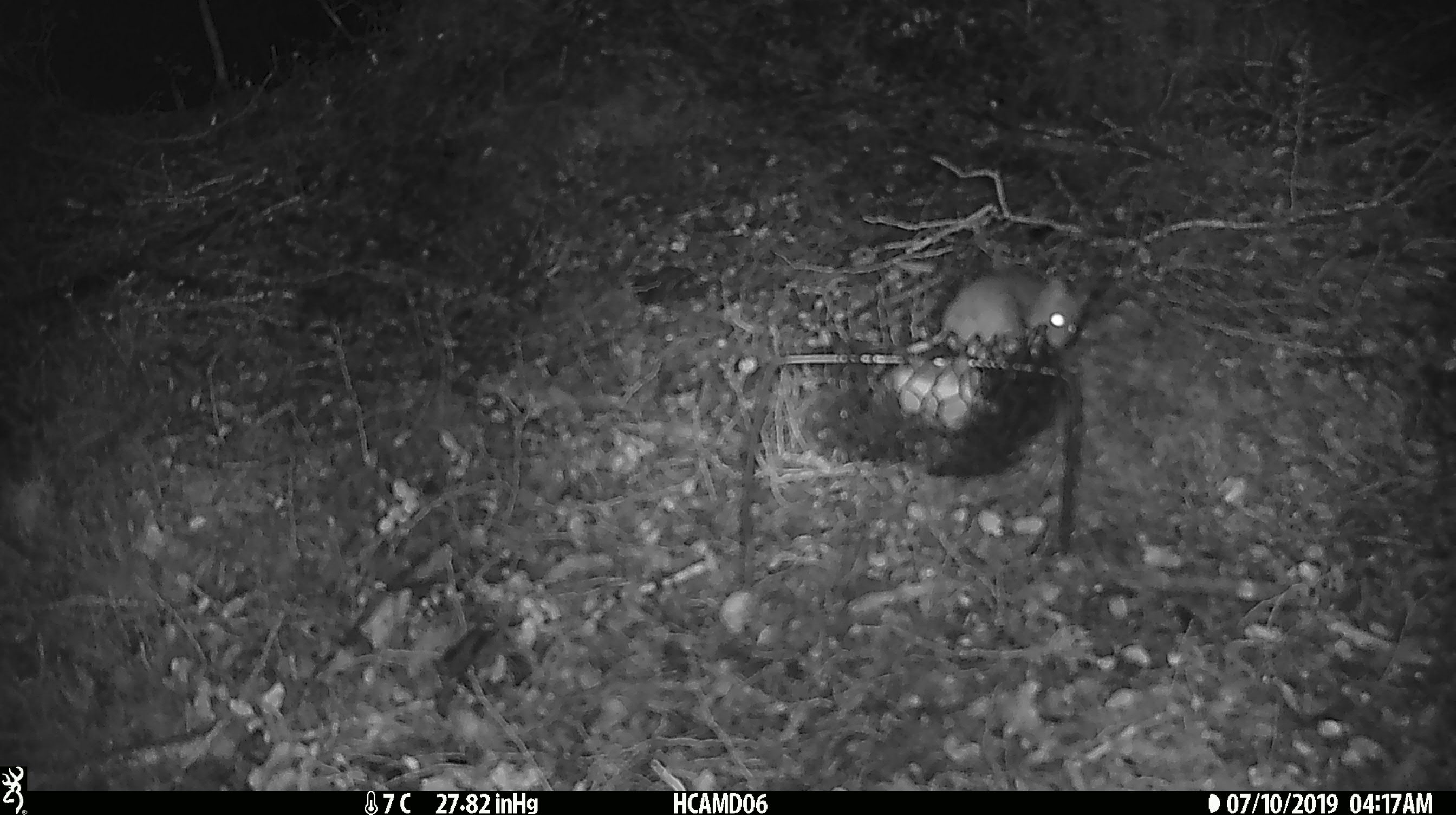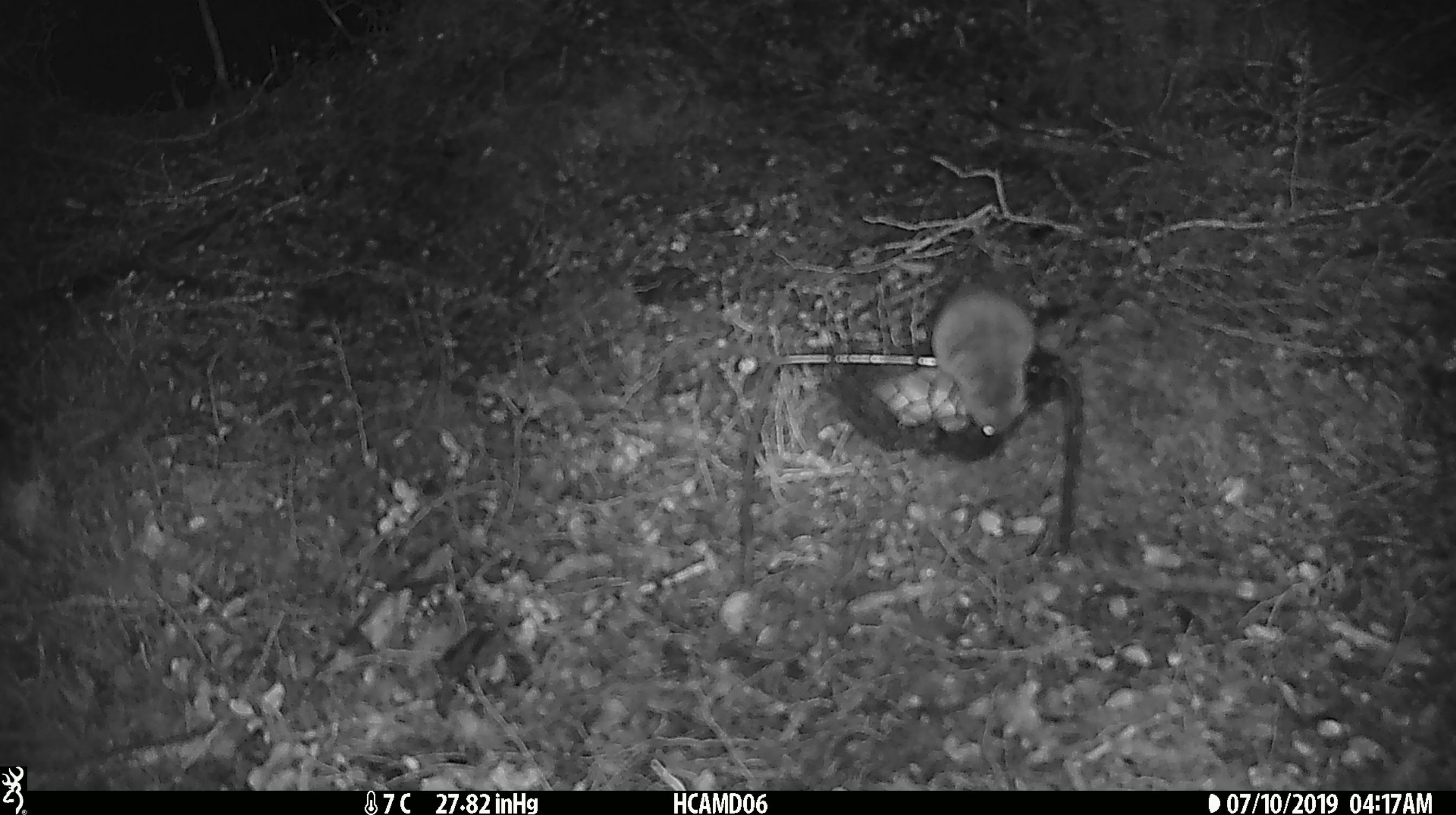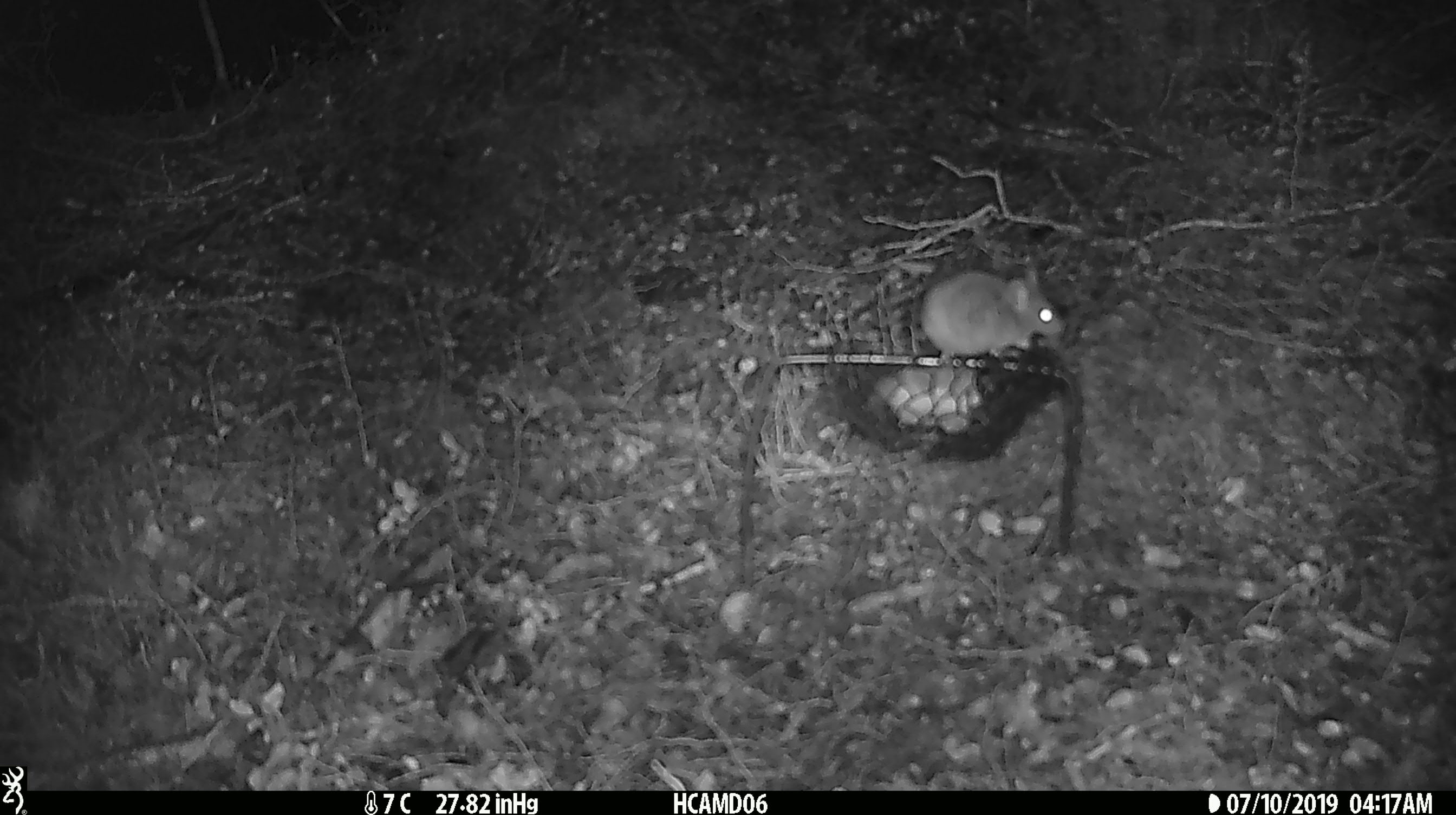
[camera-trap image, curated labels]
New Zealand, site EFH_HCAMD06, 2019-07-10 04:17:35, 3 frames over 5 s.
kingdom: Animalia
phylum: Chordata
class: Mammalia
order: Rodentia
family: Muridae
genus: Mus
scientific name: Mus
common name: mouse